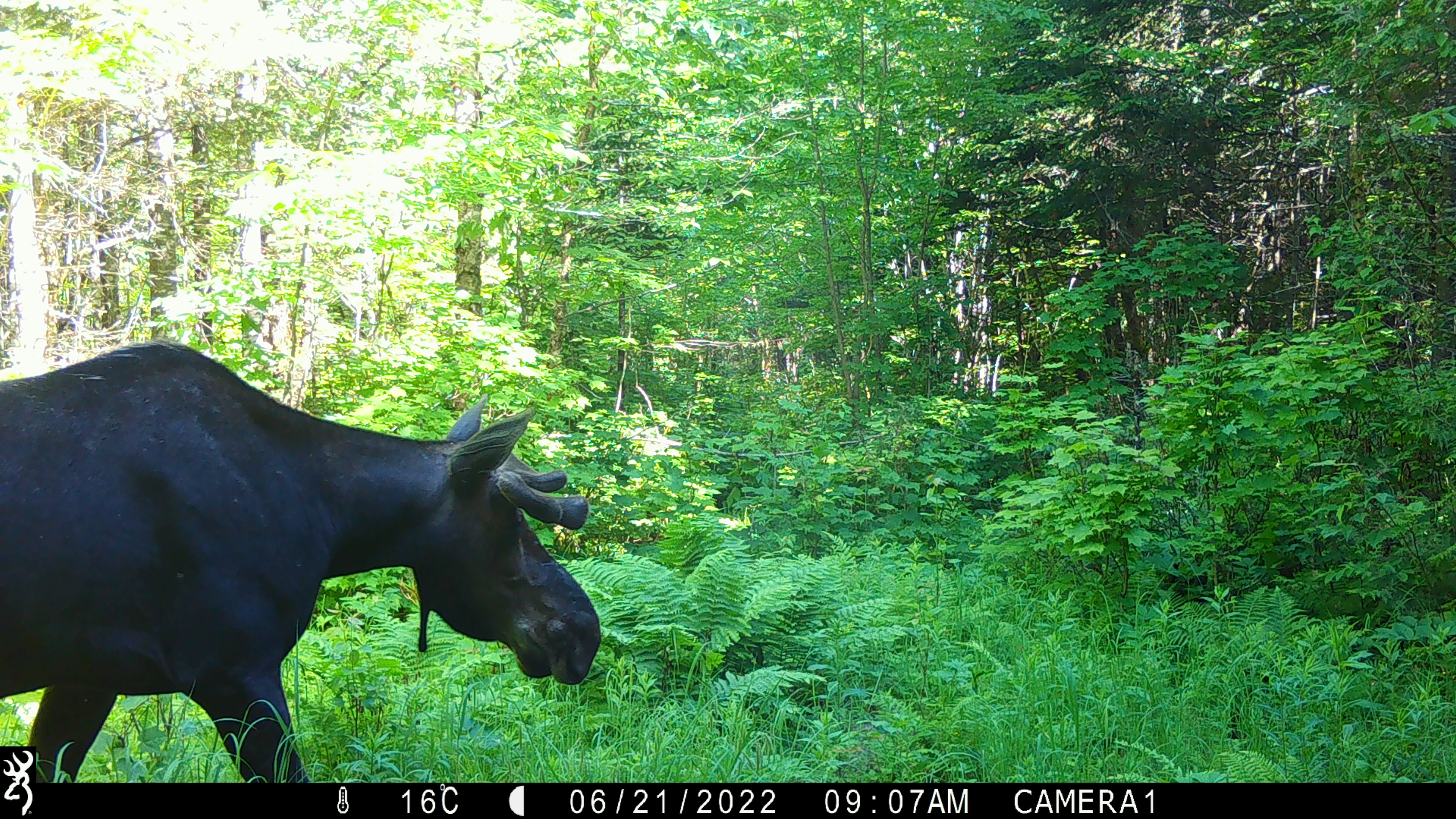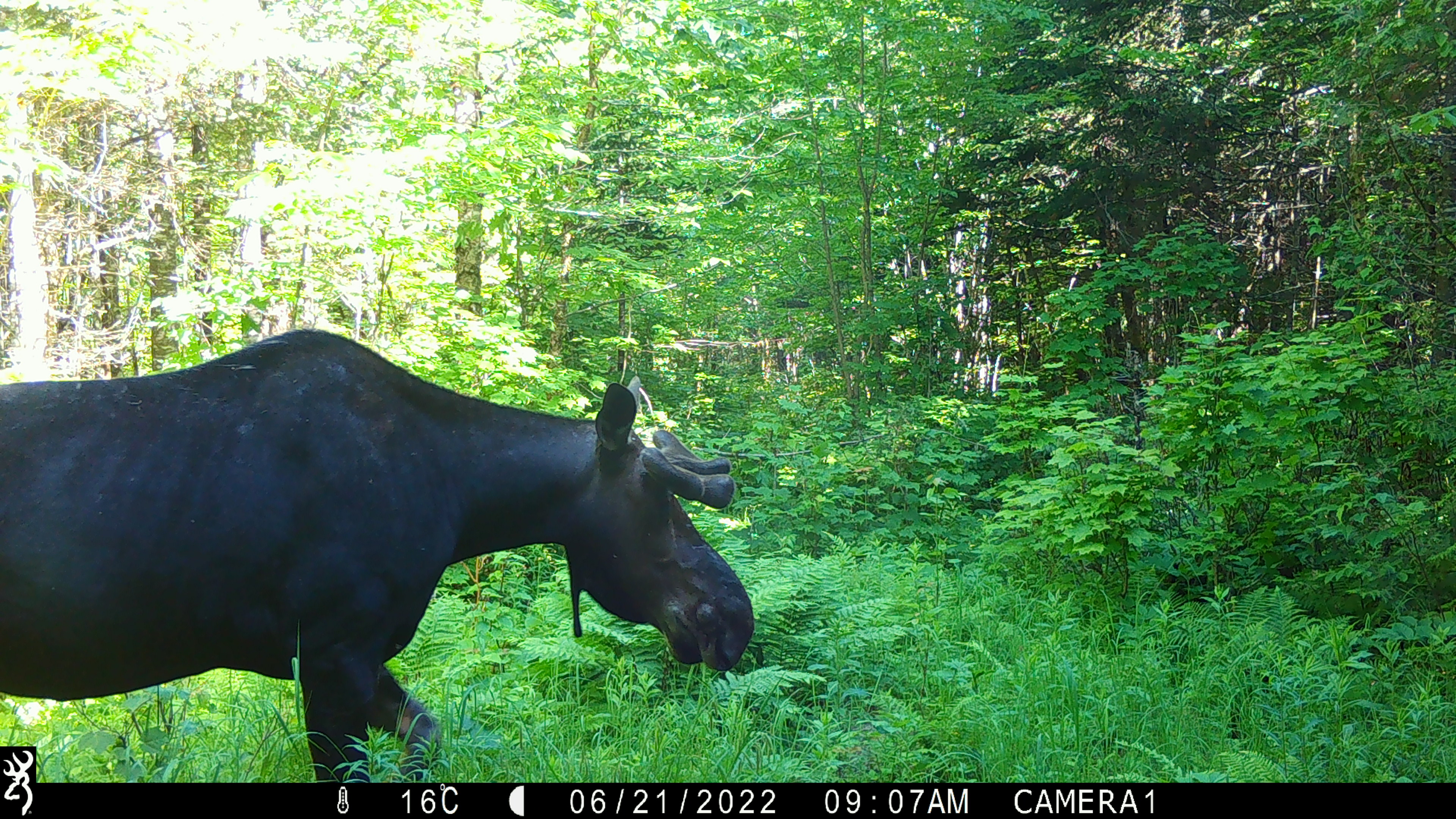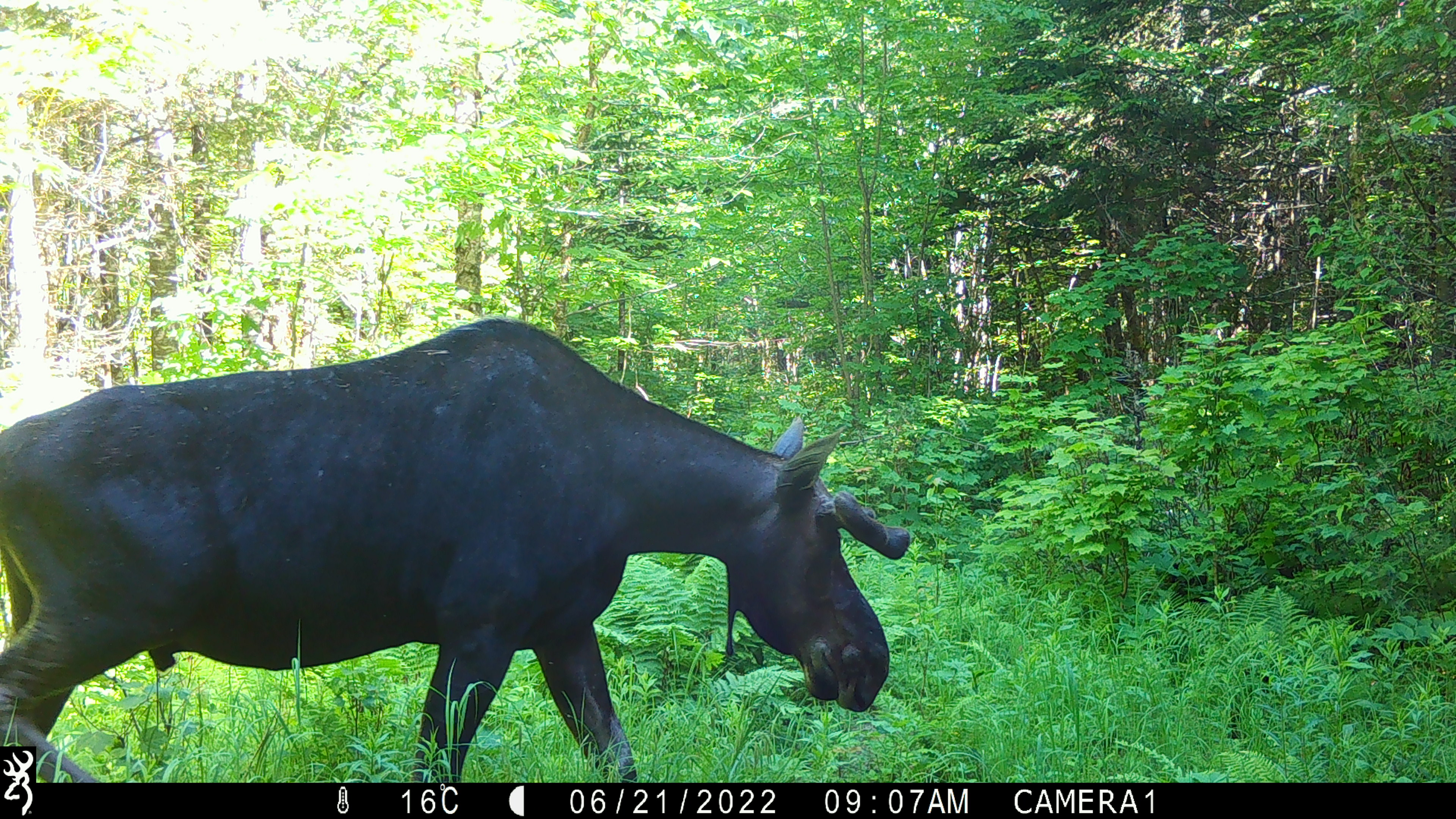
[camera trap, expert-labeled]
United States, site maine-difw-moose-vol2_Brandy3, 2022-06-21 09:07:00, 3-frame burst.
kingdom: Animalia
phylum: Chordata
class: Mammalia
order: Artiodactyla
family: Cervidae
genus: Alces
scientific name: Alces alces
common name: moose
Moose (Alces alces).